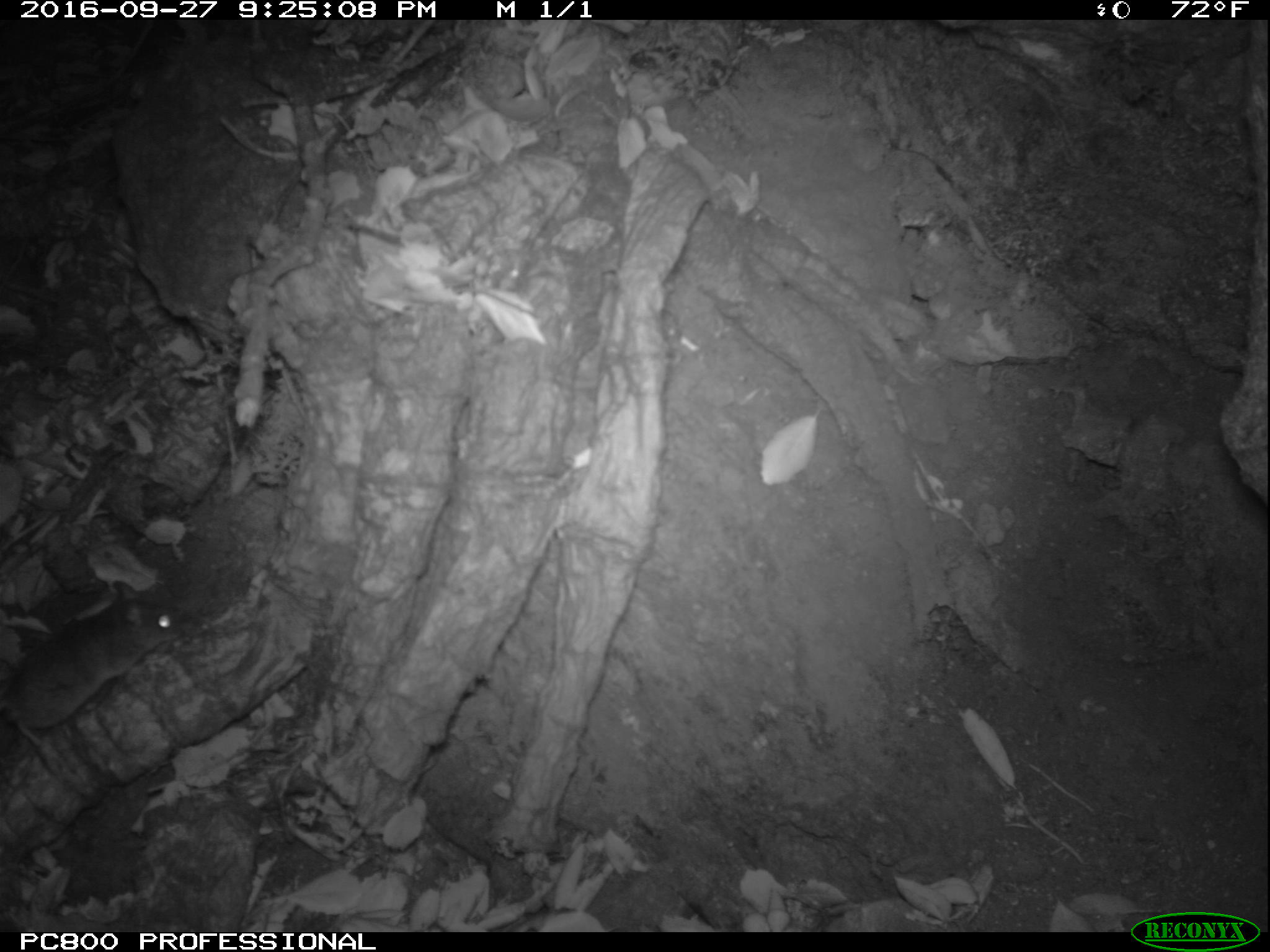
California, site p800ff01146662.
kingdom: Animalia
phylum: Chordata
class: Mammalia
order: Rodentia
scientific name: Rodentia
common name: rodent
Rodent (Rodentia).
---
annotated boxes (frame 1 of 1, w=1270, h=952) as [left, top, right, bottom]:
rodent: [0, 580, 189, 774]